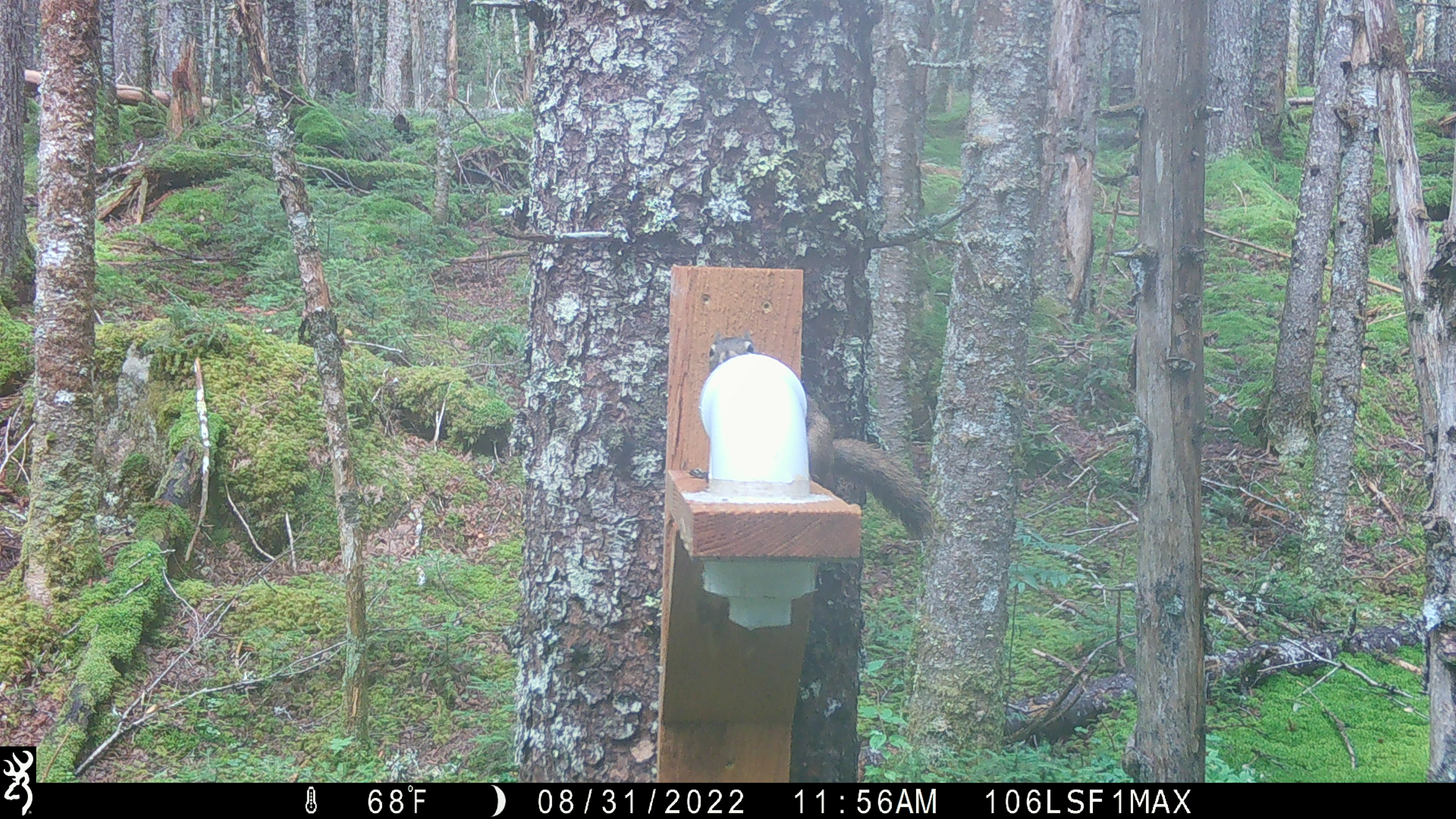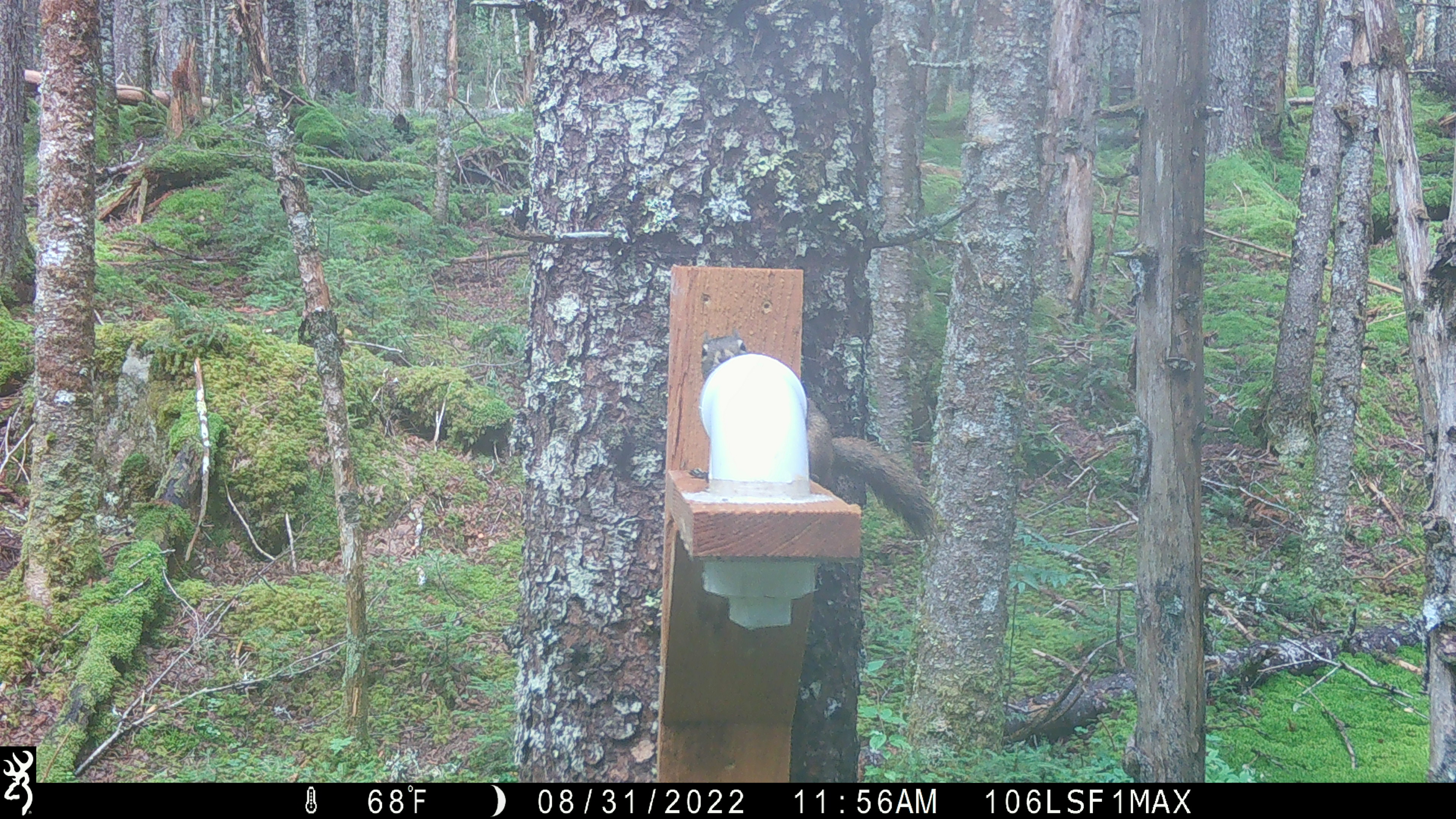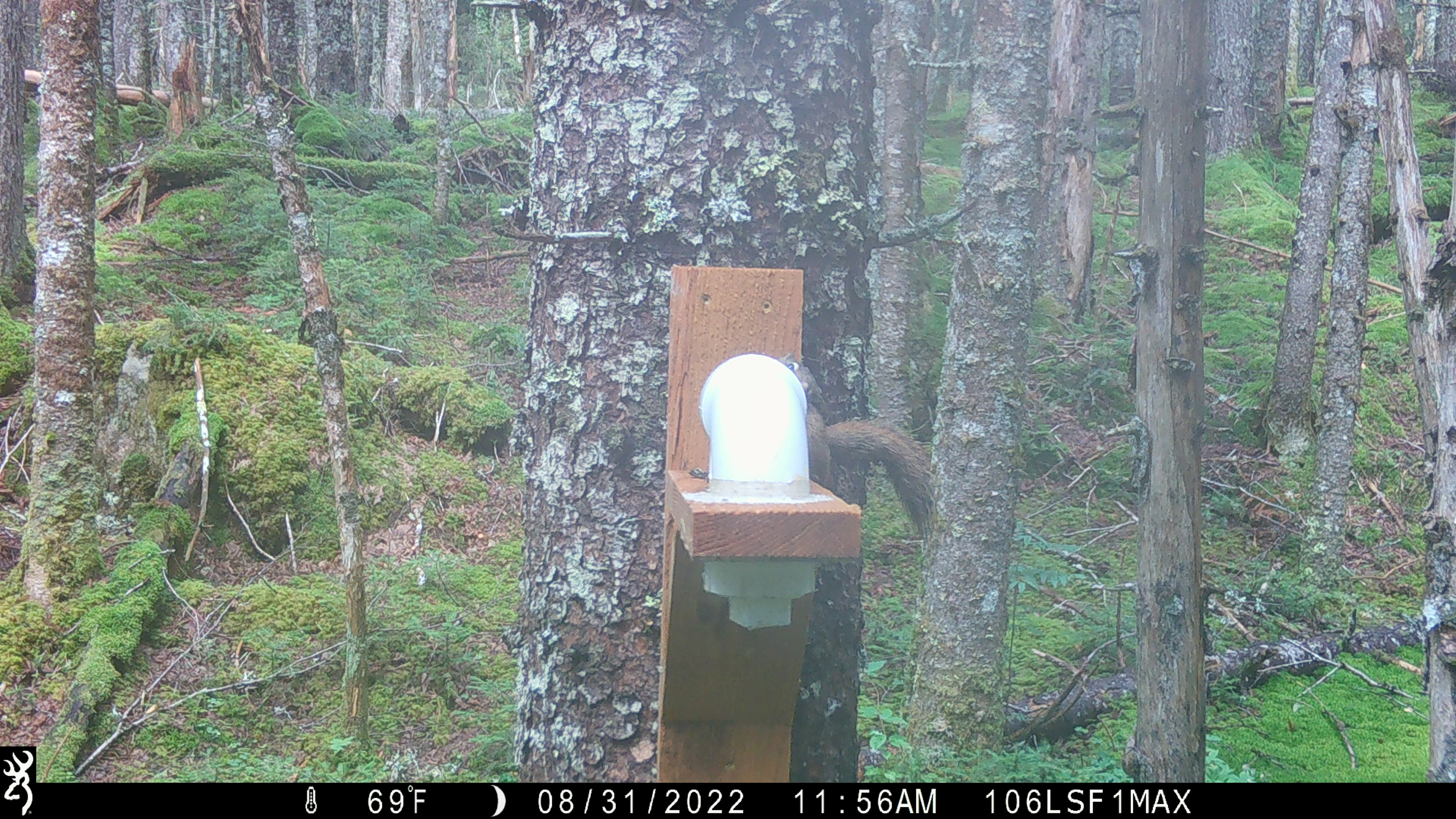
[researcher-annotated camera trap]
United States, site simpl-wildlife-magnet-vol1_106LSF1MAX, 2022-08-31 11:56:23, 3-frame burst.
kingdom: Animalia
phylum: Chordata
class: Mammalia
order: Rodentia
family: Sciuridae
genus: Tamiasciurus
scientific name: Tamiasciurus hudsonicus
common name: red squirrel